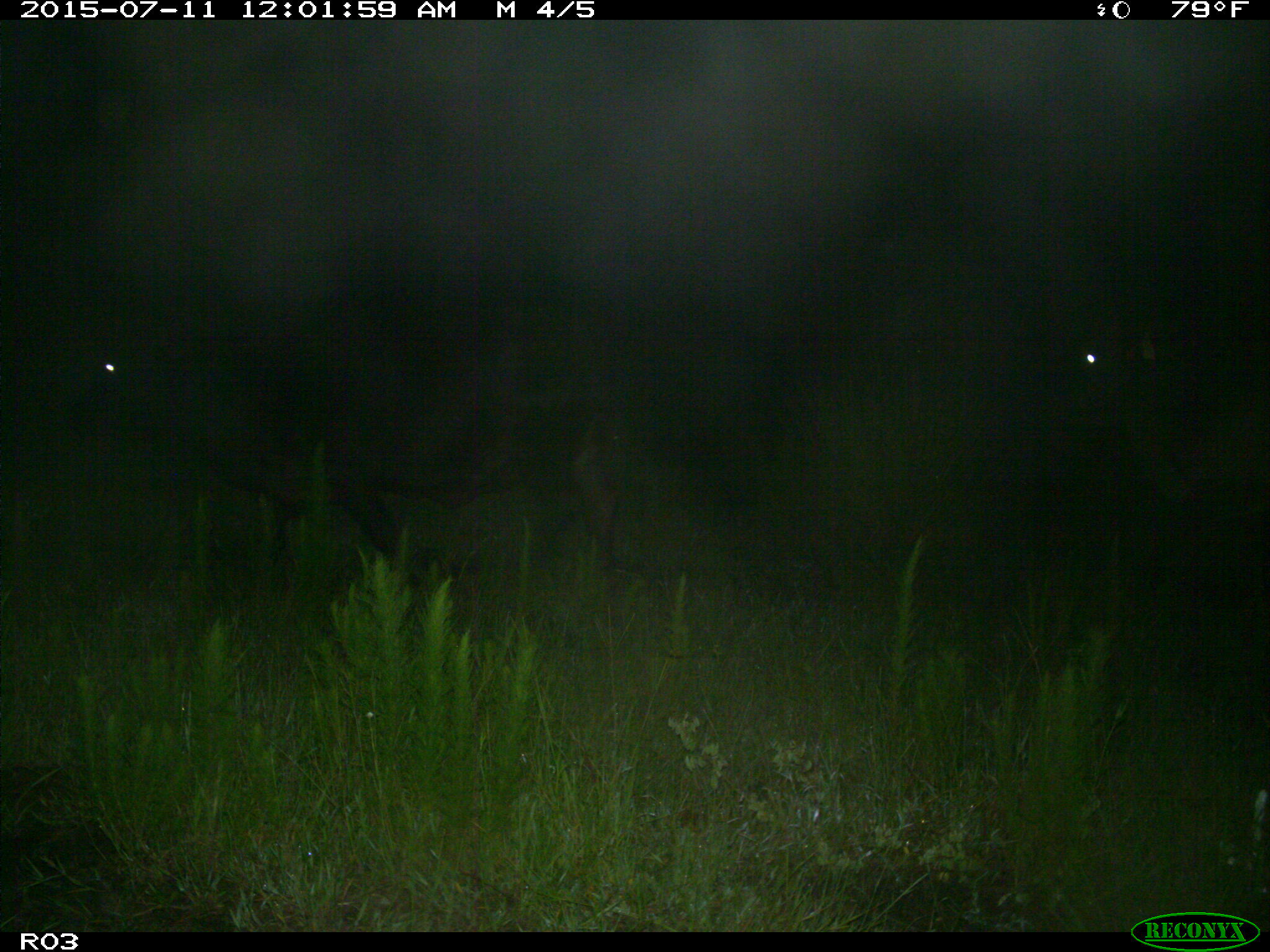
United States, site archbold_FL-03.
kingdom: Animalia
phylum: Chordata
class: Mammalia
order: Artiodactyla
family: Bovidae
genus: Bos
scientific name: Bos taurus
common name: domestic cow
Bos taurus (domestic cow).